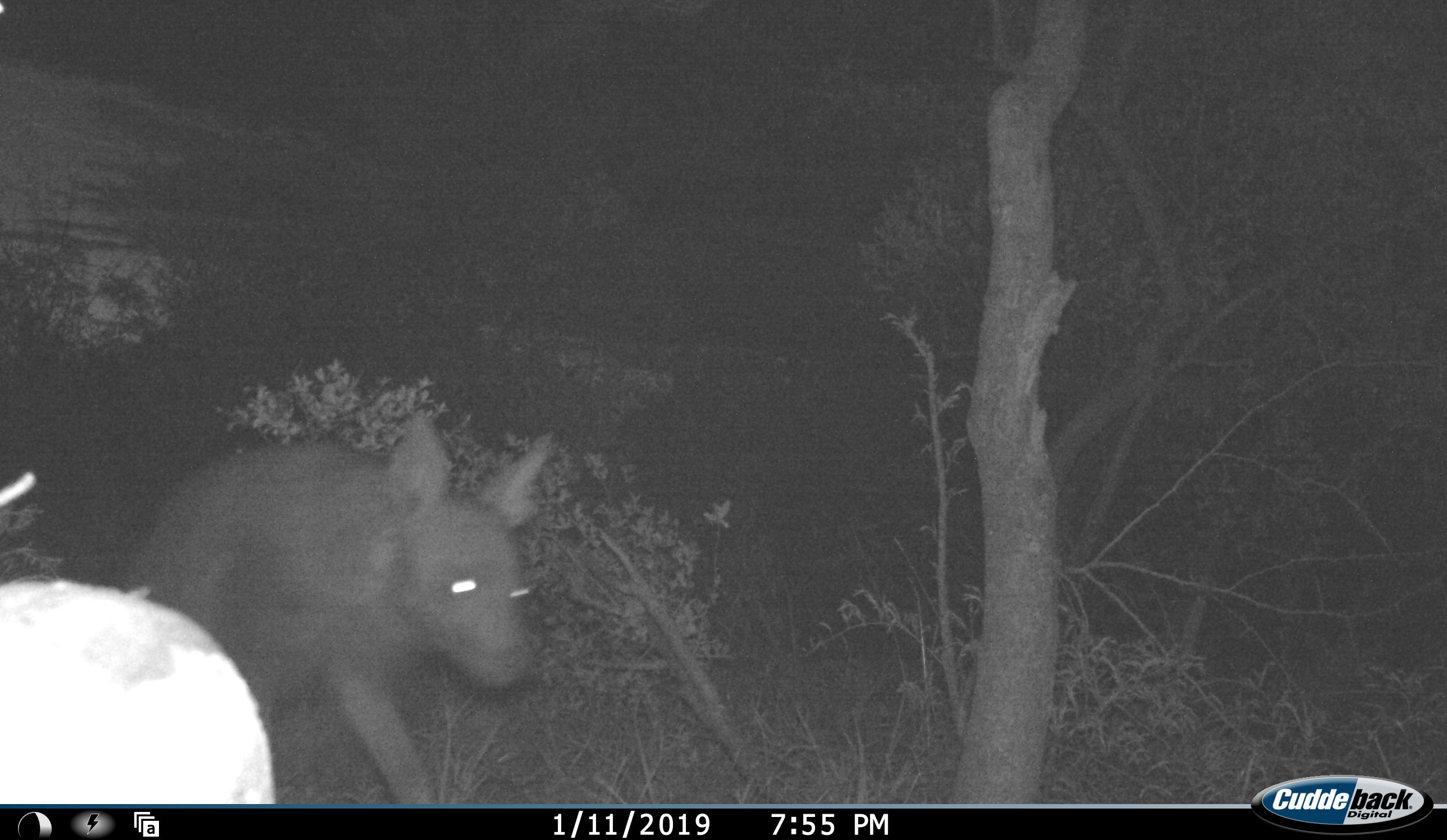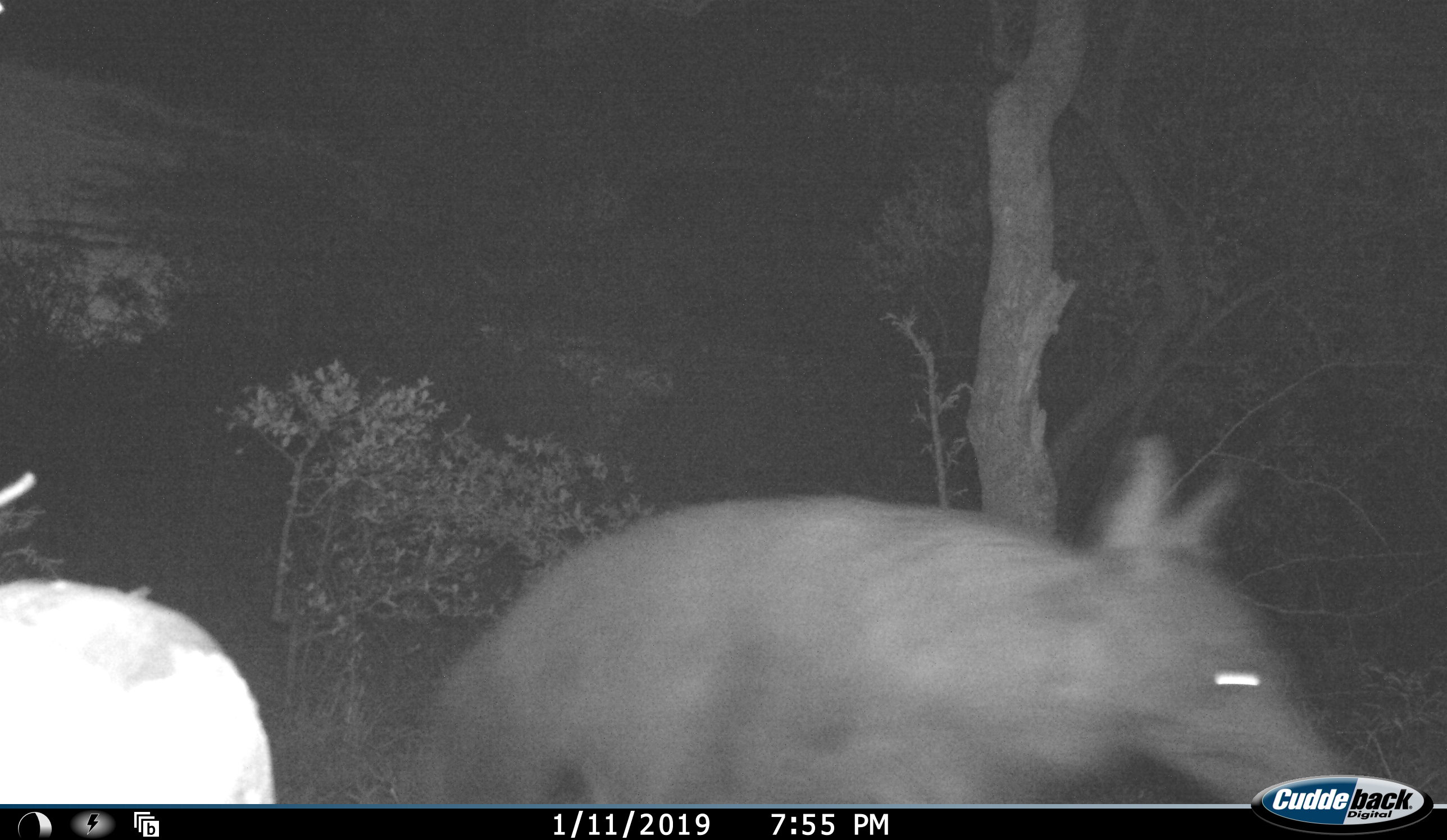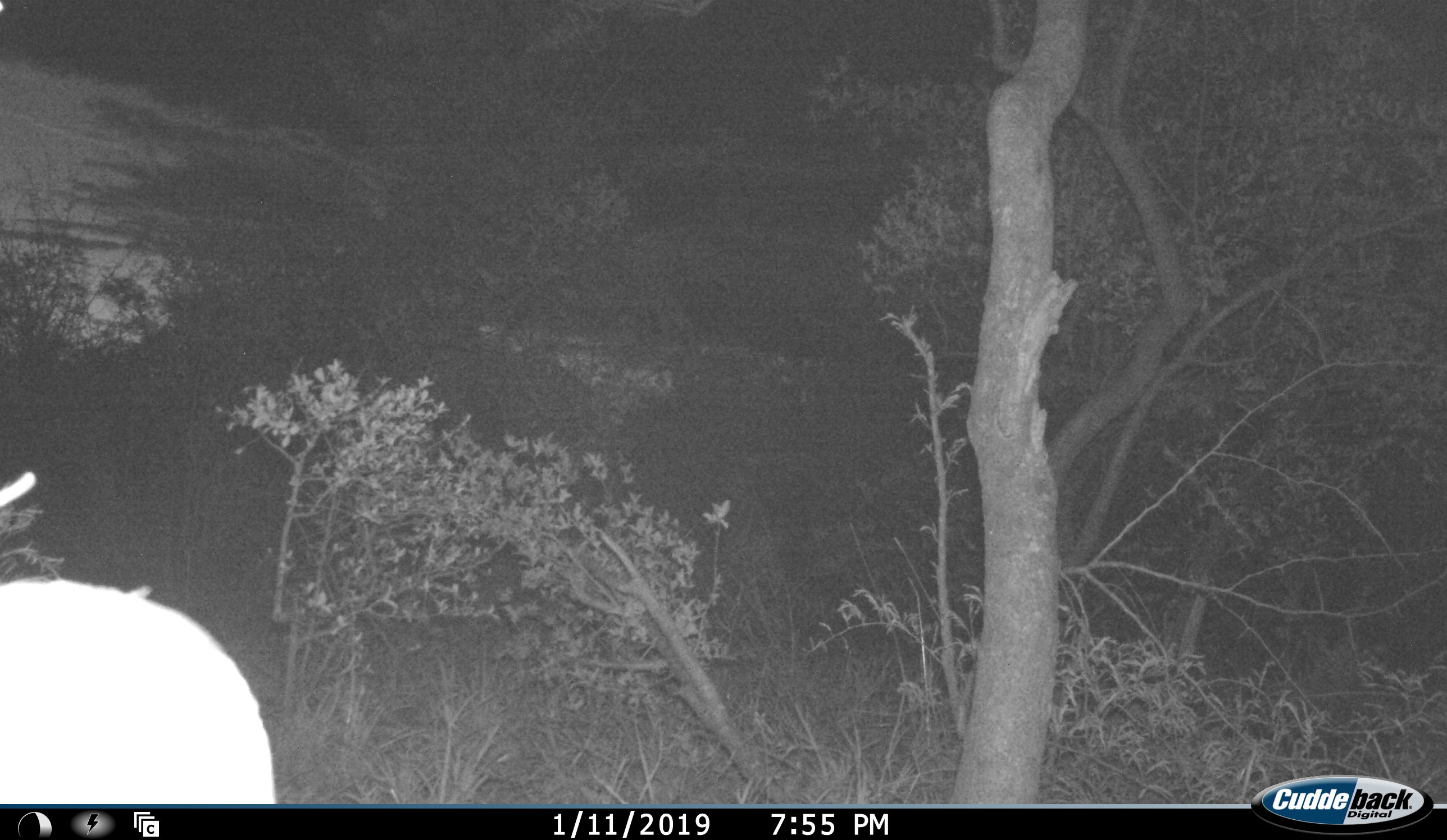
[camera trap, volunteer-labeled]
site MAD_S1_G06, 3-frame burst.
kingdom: Animalia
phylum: Chordata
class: Mammalia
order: Carnivora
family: Hyaenidae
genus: Parahyaena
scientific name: Parahyaena brunnea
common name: brown hyena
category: hyenabrown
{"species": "hyenabrown (brown hyena) (Parahyaena brunnea)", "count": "1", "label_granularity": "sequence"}